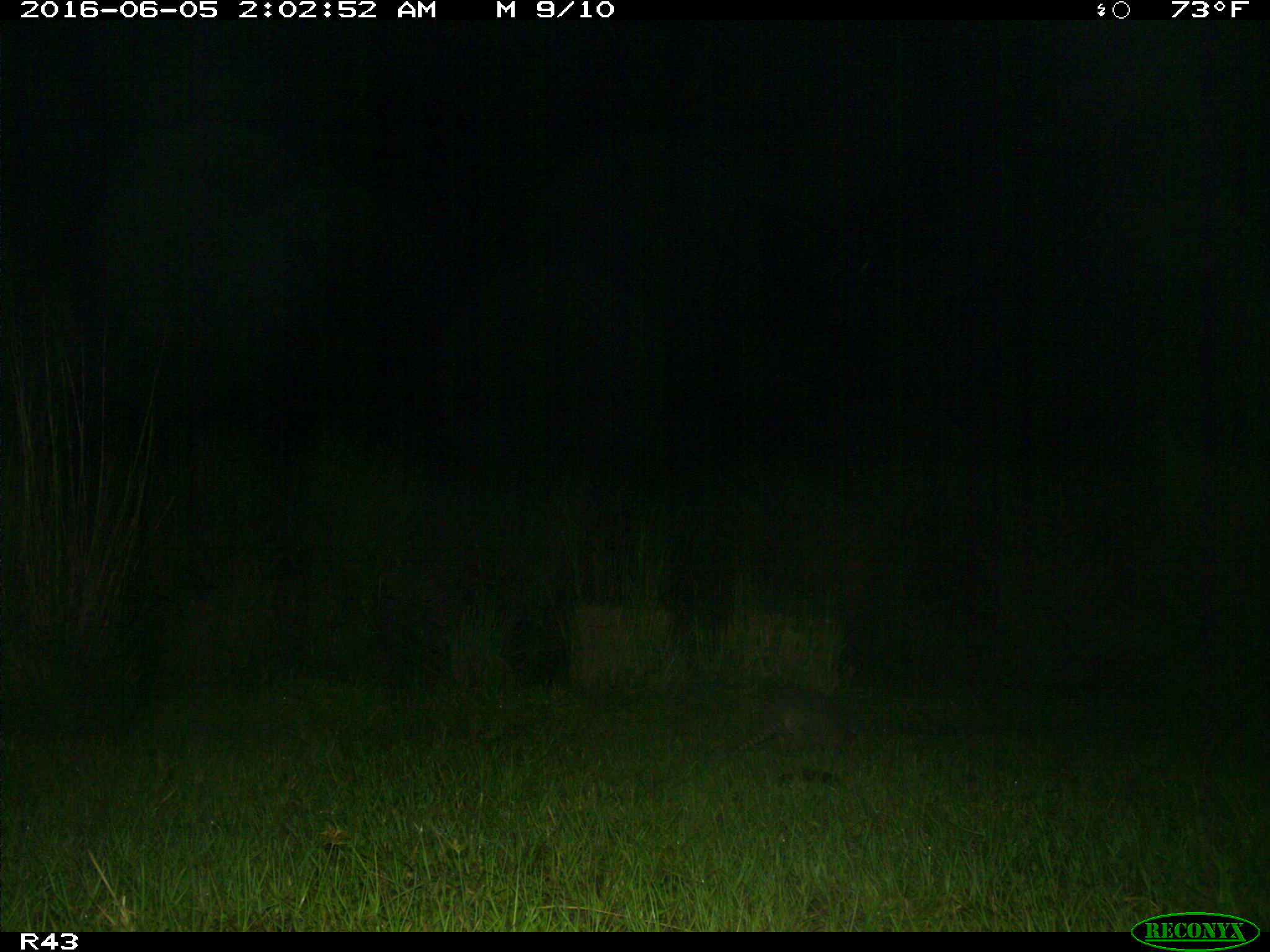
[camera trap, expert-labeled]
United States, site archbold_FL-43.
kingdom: Animalia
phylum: Chordata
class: Mammalia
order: Cingulata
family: Dasypodidae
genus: Dasypus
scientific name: Dasypus novemcinctus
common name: nine-banded armadillo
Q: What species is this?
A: Dasypus novemcinctus (nine-banded armadillo).